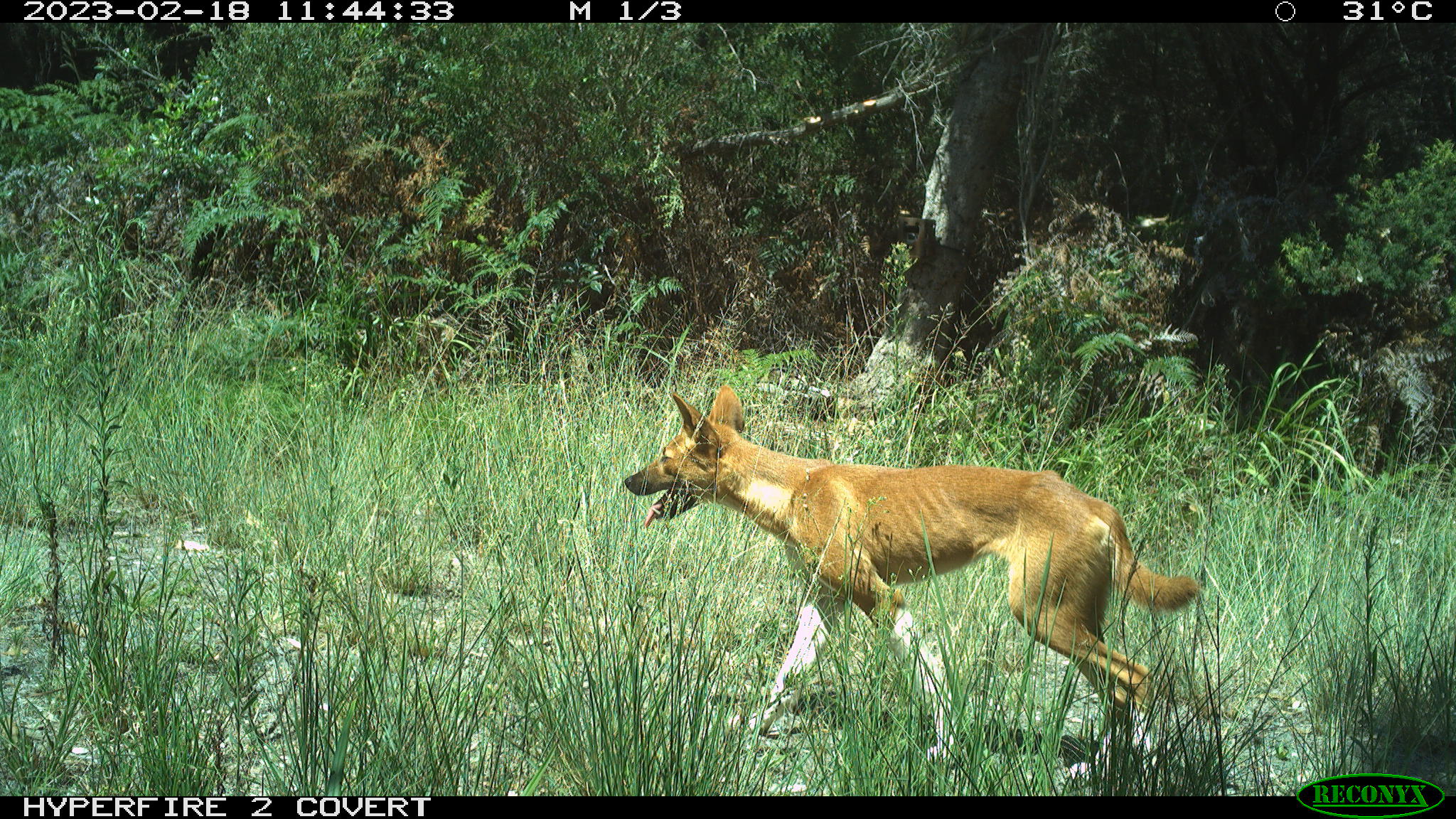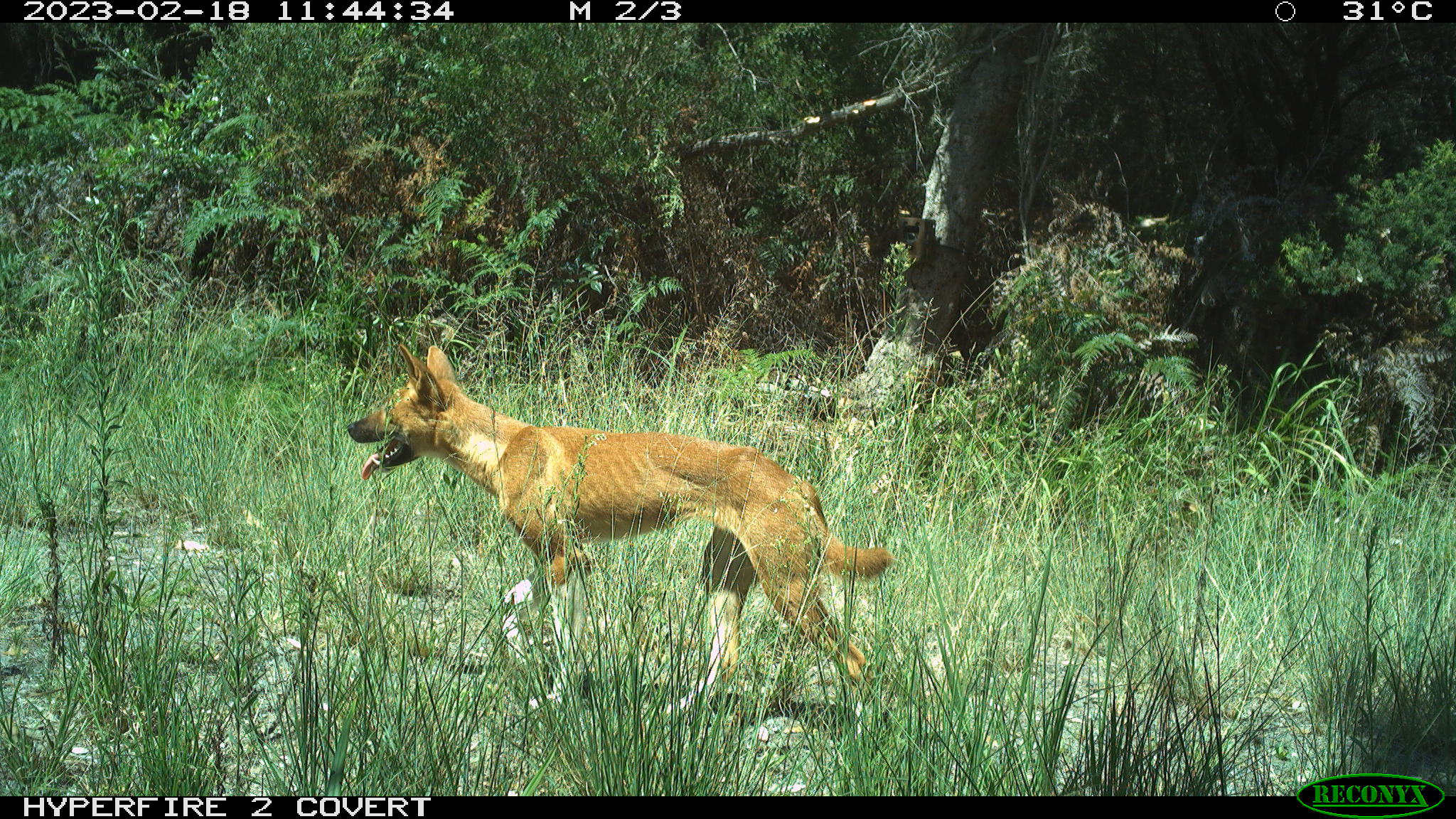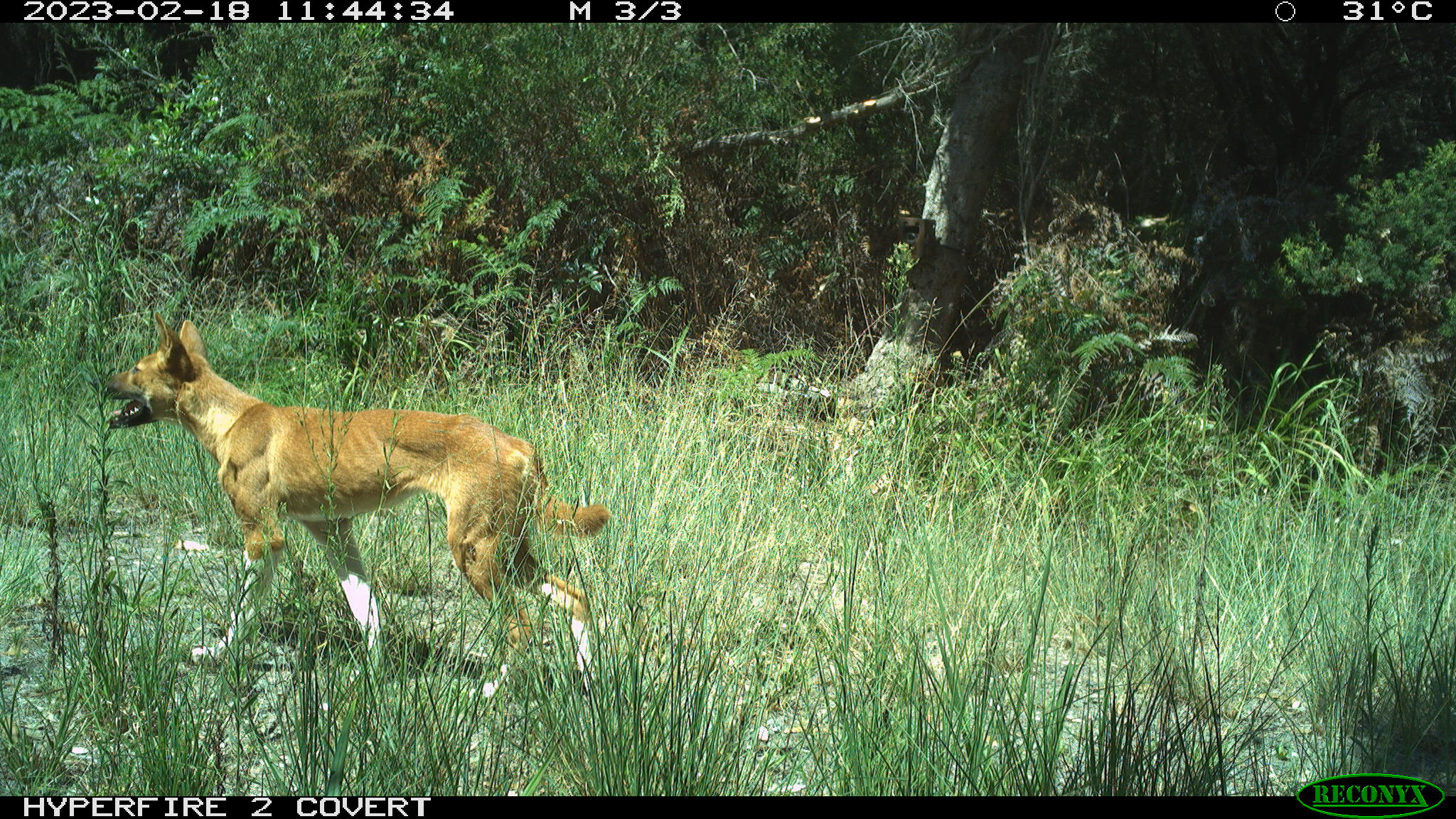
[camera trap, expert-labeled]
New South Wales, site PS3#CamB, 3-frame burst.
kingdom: Animalia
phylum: Chordata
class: Mammalia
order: Carnivora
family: Canidae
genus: Canis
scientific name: Canis familiaris dingo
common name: dingo